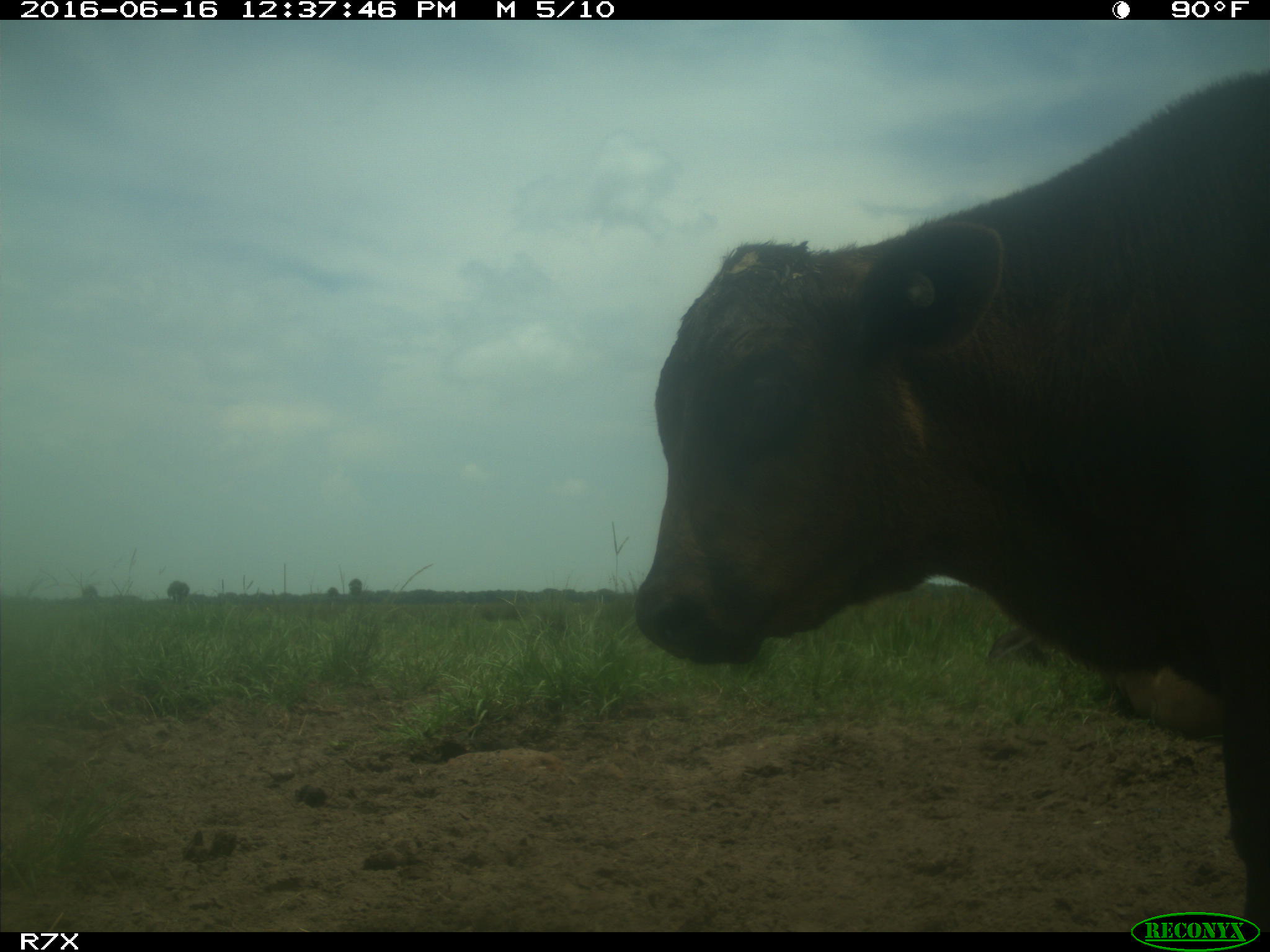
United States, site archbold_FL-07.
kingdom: Animalia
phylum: Chordata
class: Mammalia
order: Artiodactyla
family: Bovidae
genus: Bos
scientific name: Bos taurus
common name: domestic cow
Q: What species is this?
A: Bos taurus (domestic cow).